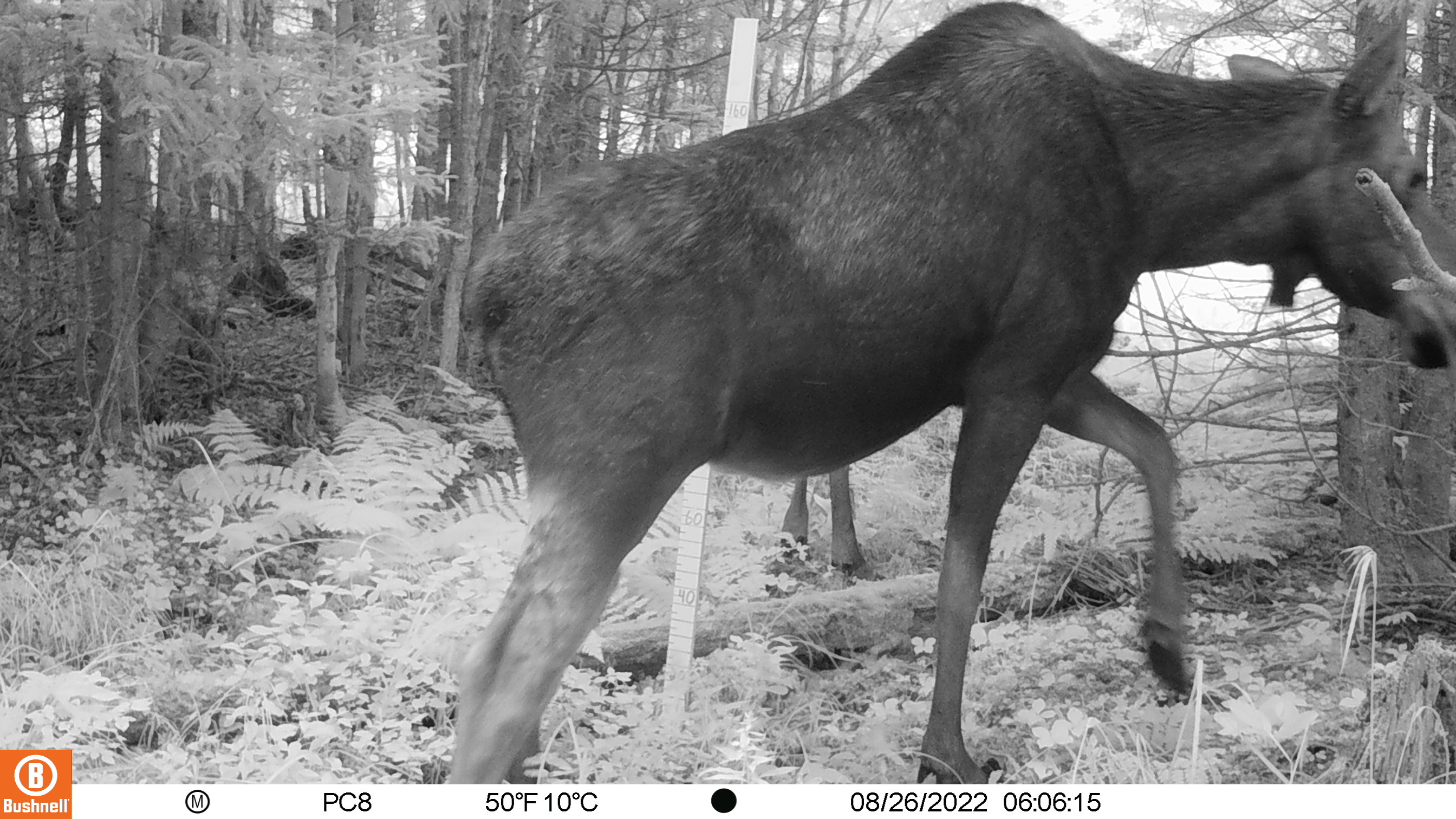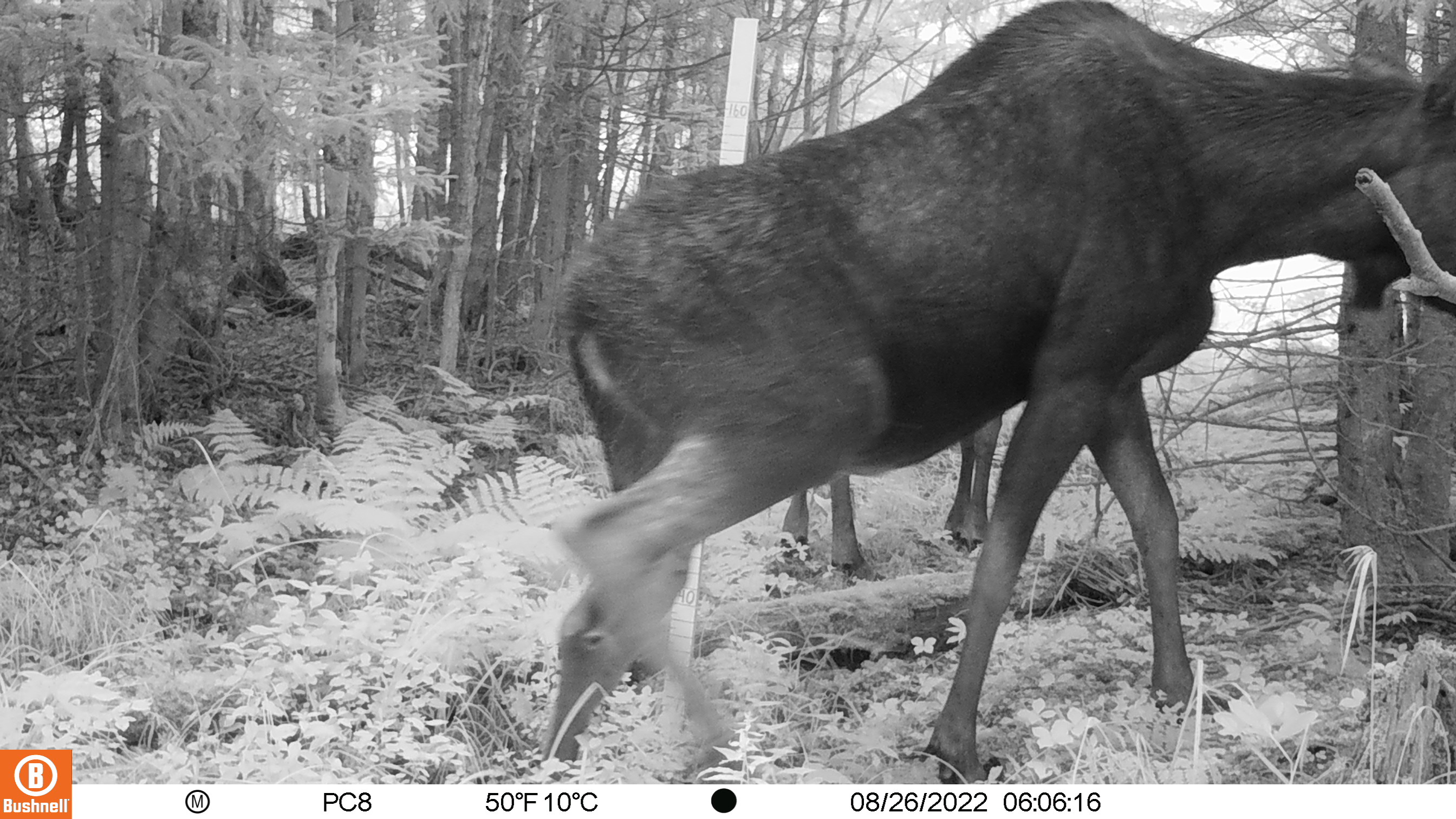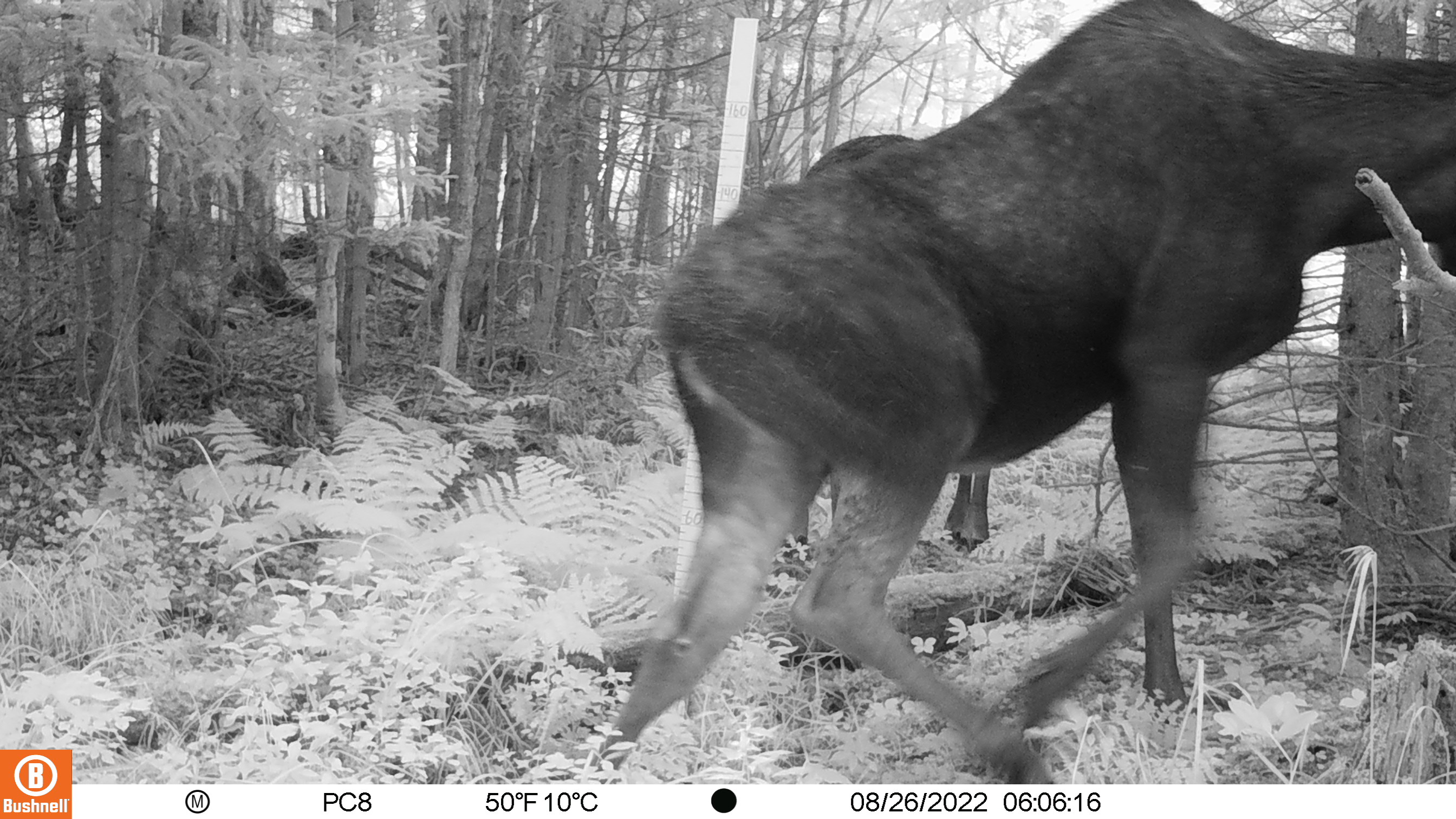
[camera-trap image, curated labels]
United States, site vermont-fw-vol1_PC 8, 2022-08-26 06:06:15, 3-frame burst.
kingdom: Animalia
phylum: Chordata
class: Mammalia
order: Artiodactyla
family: Cervidae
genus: Alces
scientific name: Alces alces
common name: moose